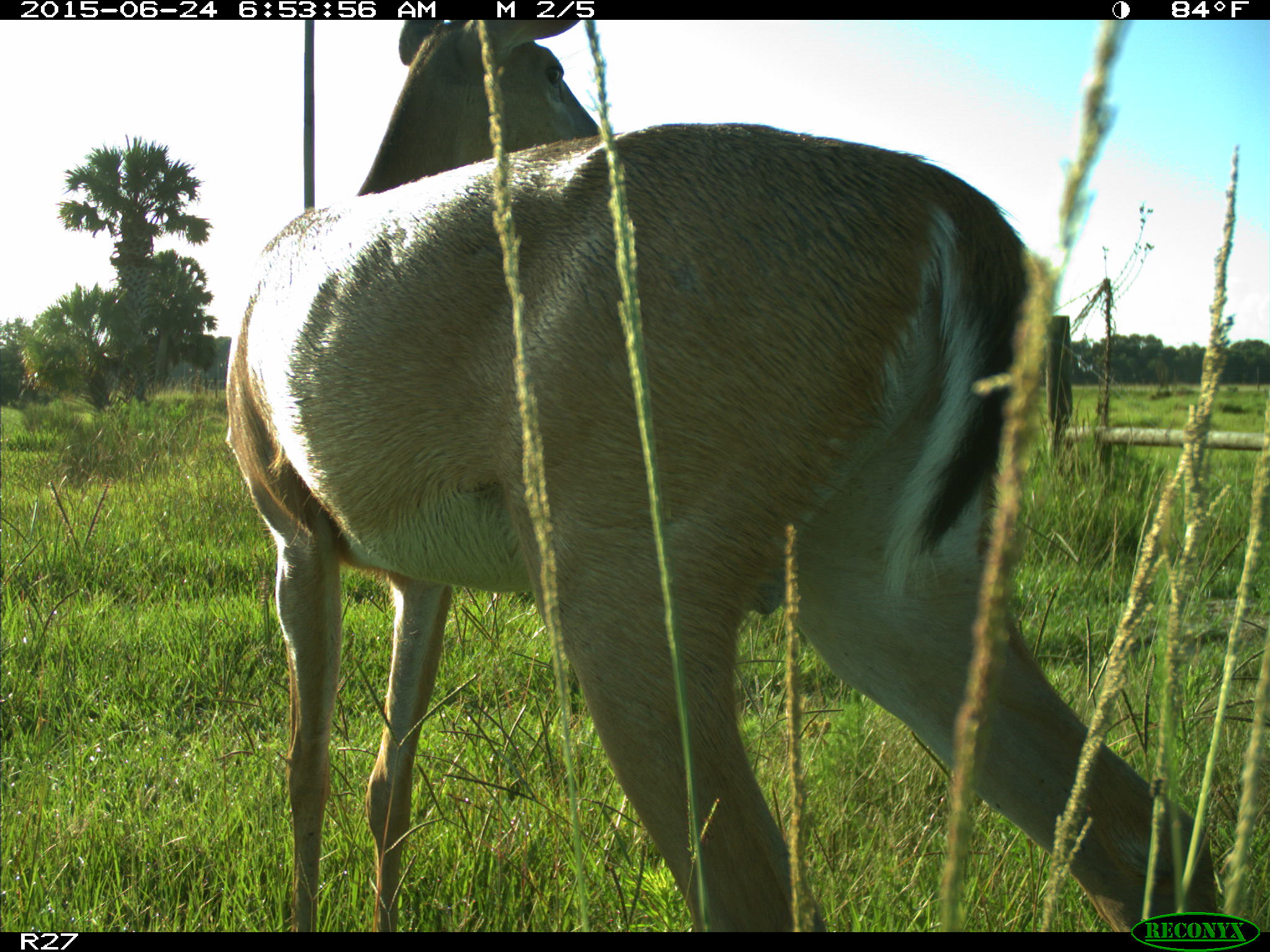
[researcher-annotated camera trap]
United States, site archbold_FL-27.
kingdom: Animalia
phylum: Chordata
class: Mammalia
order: Artiodactyla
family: Cervidae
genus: Odocoileus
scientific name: Odocoileus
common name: deer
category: unidentified deer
Unidentified deer (deer) (Odocoileus).